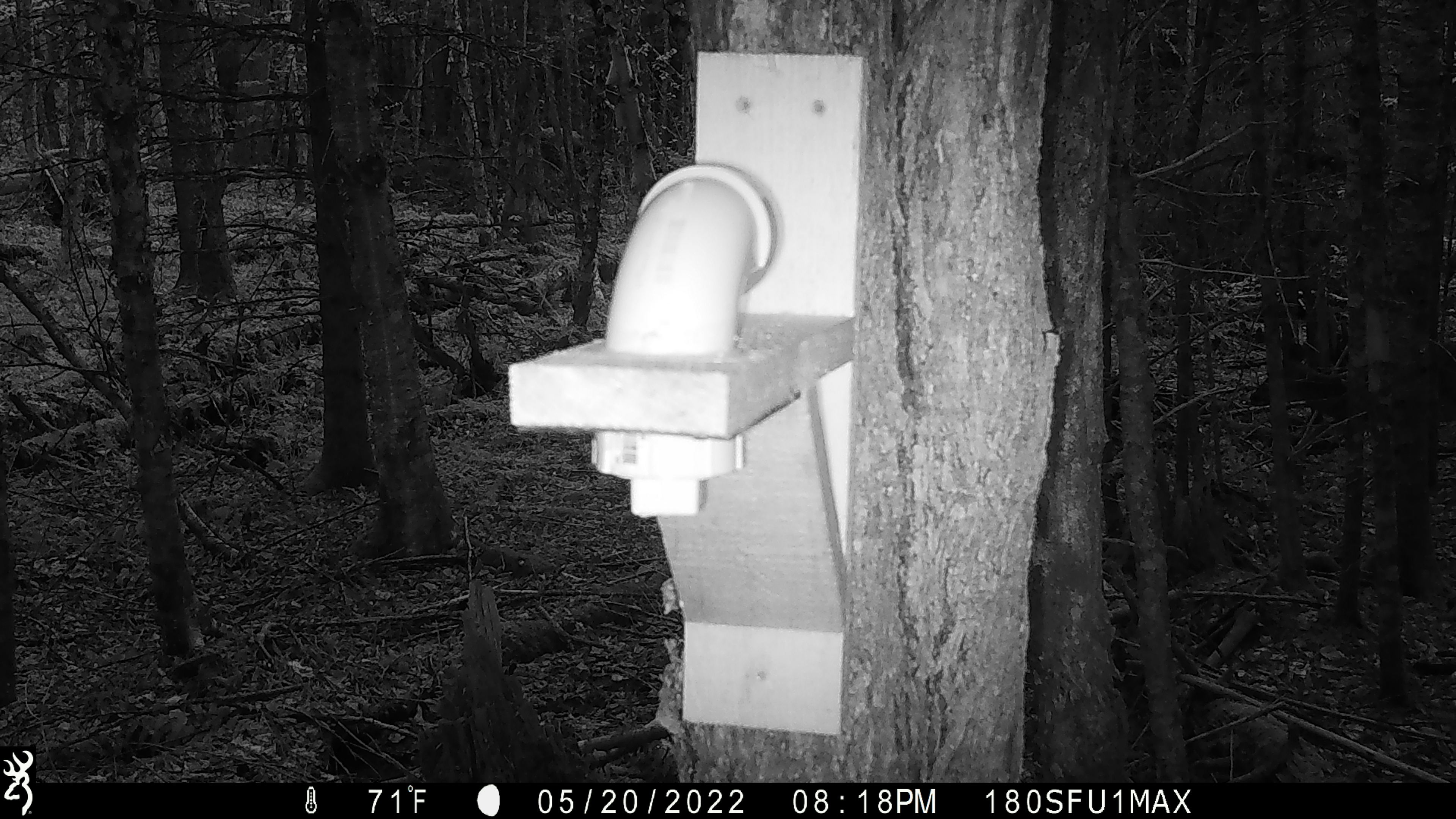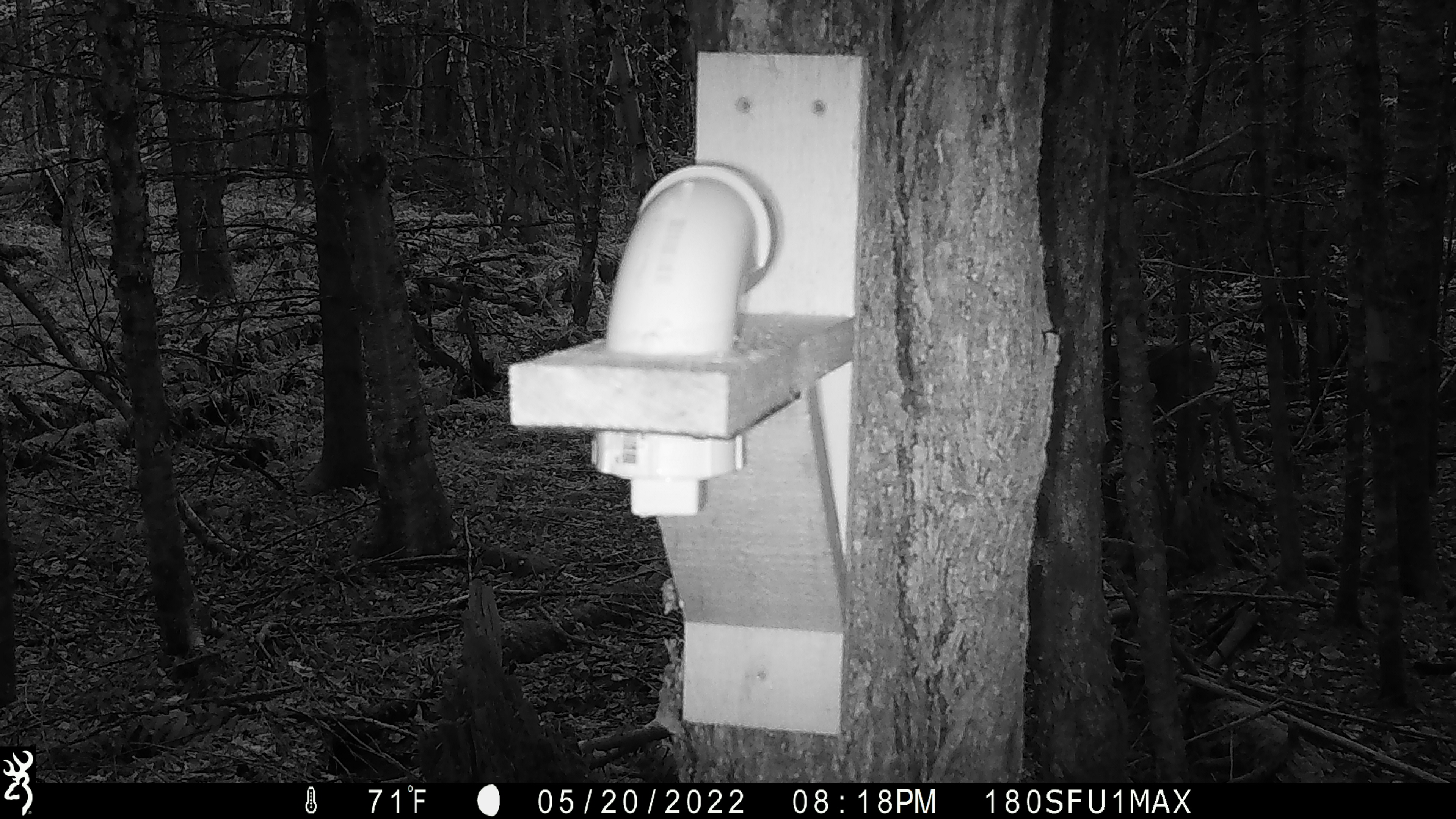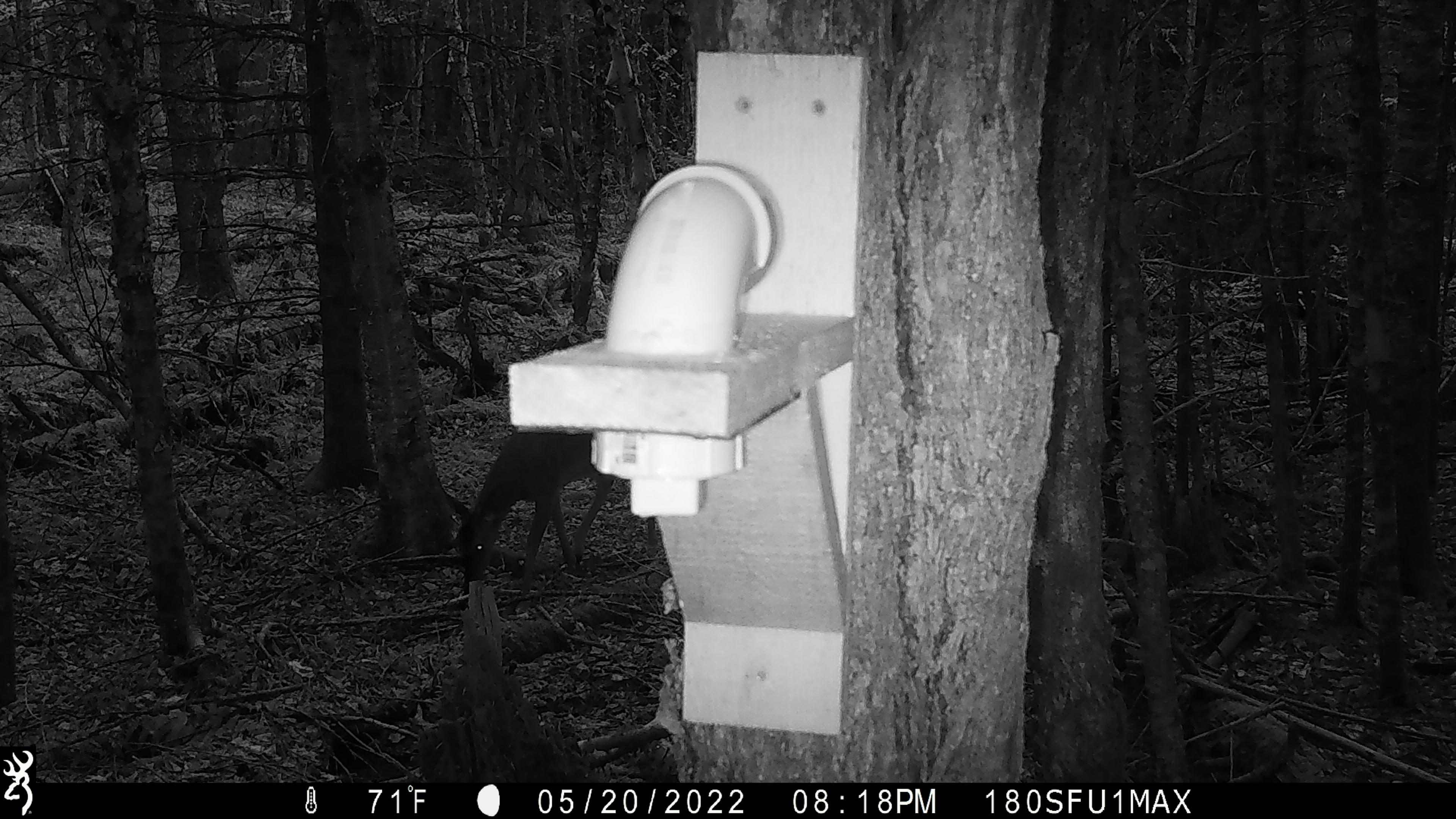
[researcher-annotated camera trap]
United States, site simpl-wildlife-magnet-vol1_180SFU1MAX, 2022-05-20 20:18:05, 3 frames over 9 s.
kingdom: Animalia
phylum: Chordata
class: Mammalia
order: Artiodactyla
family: Cervidae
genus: Odocoileus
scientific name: Odocoileus virginianus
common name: white-tailed deer